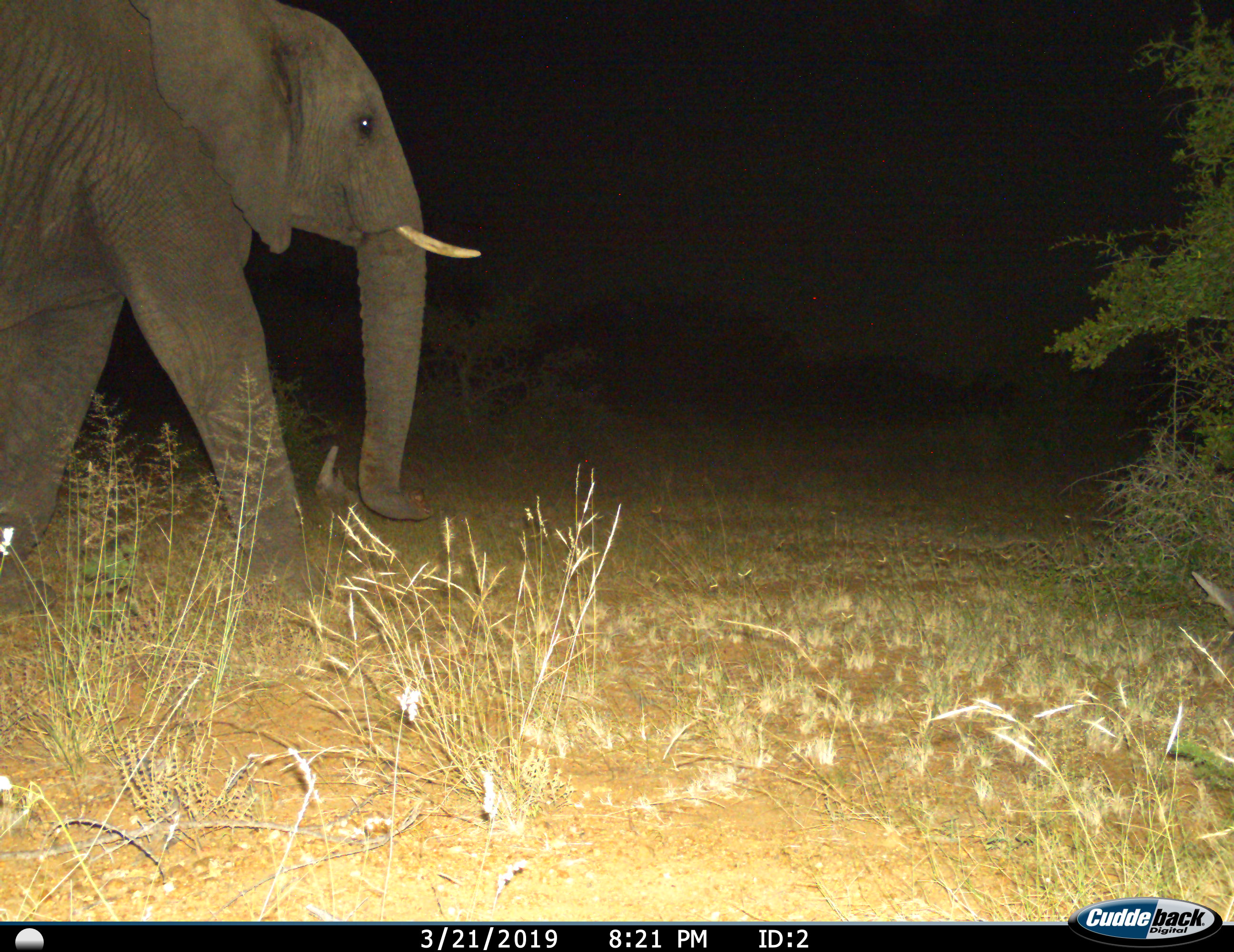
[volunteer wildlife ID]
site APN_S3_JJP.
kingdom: Animalia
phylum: Chordata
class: Mammalia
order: Proboscidea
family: Elephantidae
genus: Loxodonta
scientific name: Loxodonta africana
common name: african bush elephant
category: elephant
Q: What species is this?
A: Elephant (african bush elephant) (Loxodonta africana).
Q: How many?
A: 1.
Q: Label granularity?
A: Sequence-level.